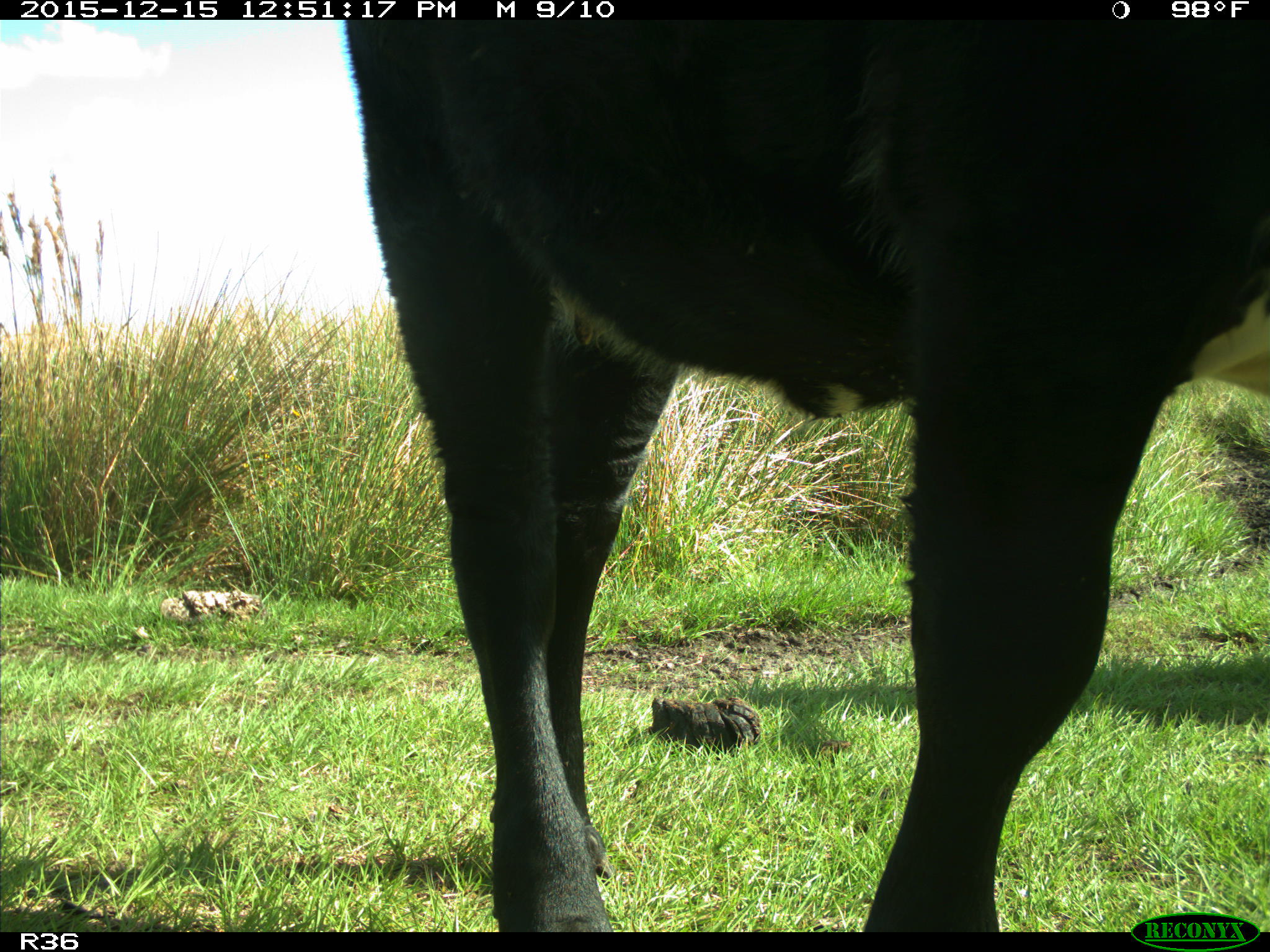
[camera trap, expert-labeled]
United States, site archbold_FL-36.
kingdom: Animalia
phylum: Chordata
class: Mammalia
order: Artiodactyla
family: Bovidae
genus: Bos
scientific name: Bos taurus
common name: domestic cow